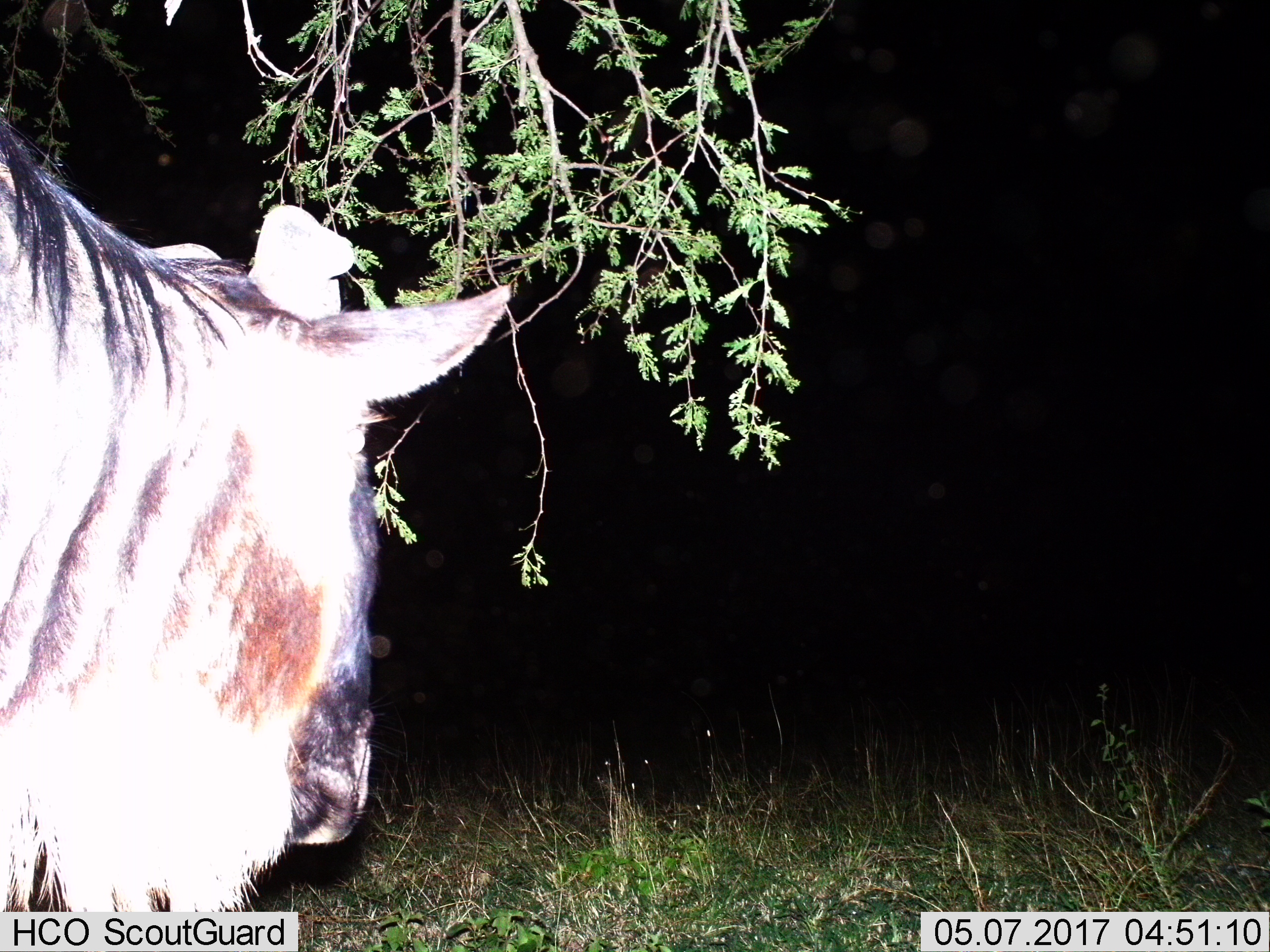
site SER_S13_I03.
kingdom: Animalia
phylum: Chordata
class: Mammalia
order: Artiodactyla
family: Bovidae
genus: Connochaetes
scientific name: Connochaetes taurinus taurinus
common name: blue wildebeest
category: wildebeestblue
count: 1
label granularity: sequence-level